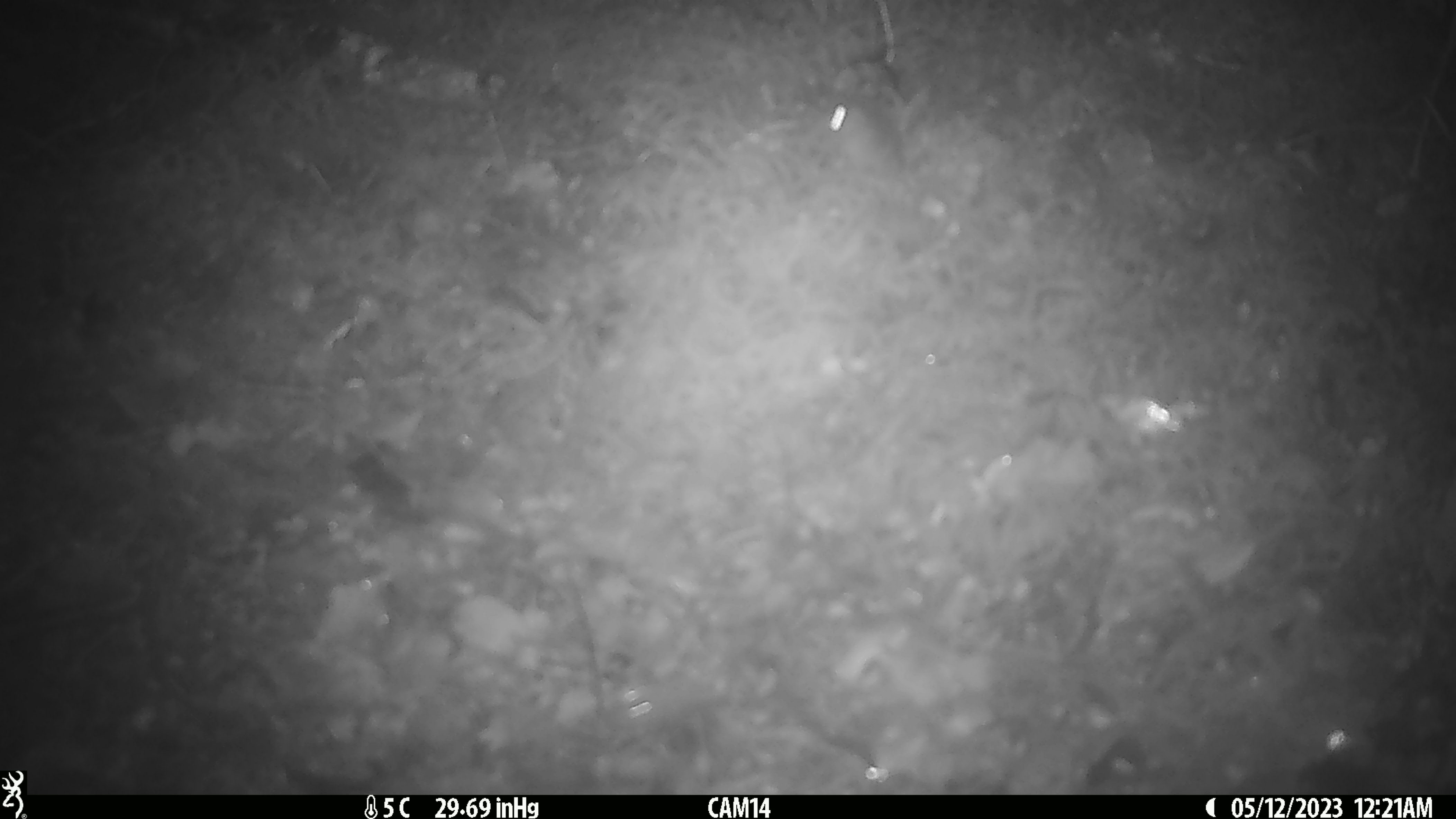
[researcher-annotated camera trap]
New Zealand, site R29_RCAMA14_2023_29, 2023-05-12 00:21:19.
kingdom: Animalia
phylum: Chordata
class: Mammalia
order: Rodentia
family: Muridae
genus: Mus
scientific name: Mus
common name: mouse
Mouse (Mus).